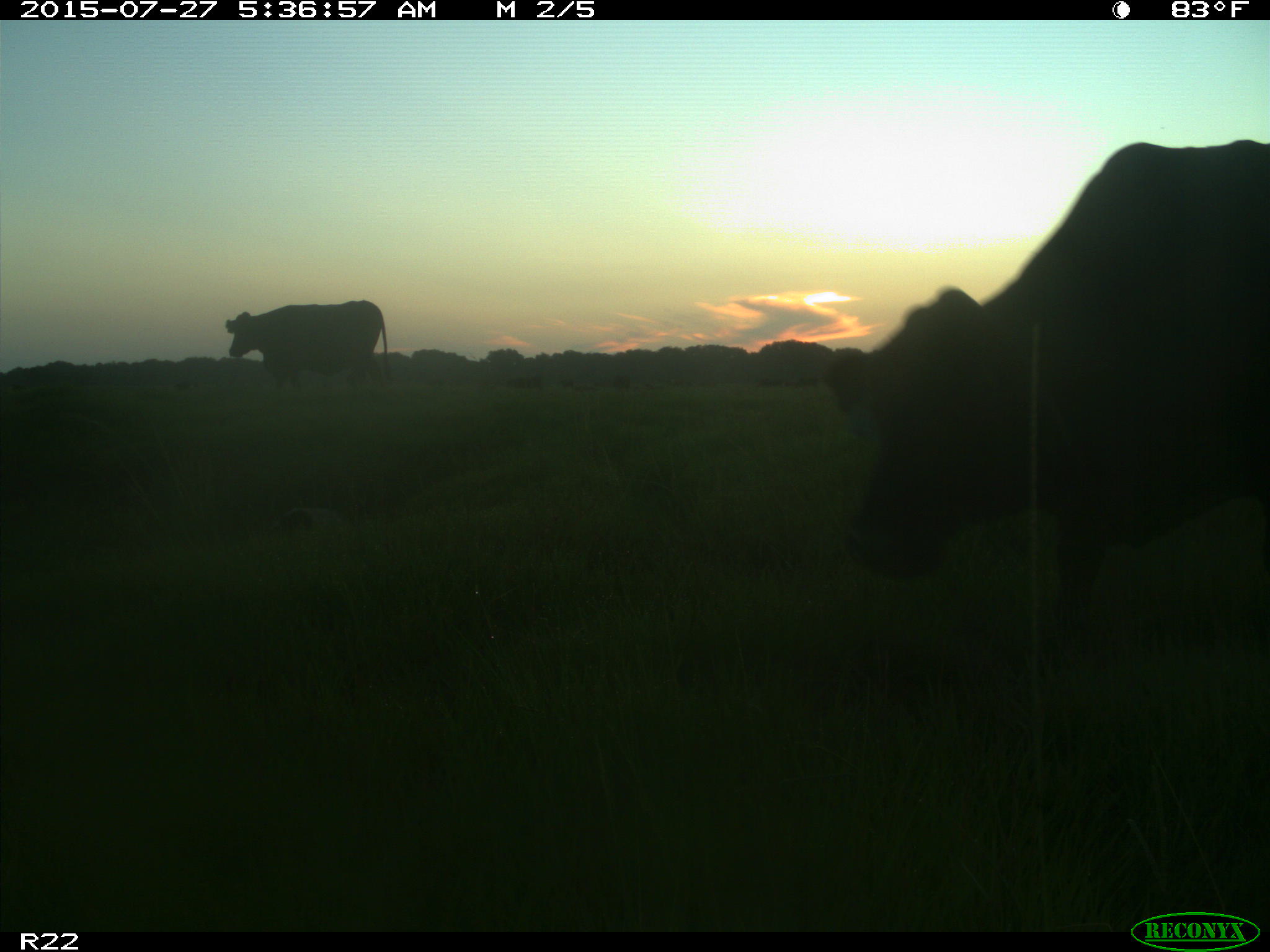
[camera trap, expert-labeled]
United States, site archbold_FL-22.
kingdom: Animalia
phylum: Chordata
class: Mammalia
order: Artiodactyla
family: Bovidae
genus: Bos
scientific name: Bos taurus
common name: domestic cow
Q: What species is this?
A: Bos taurus (domestic cow).